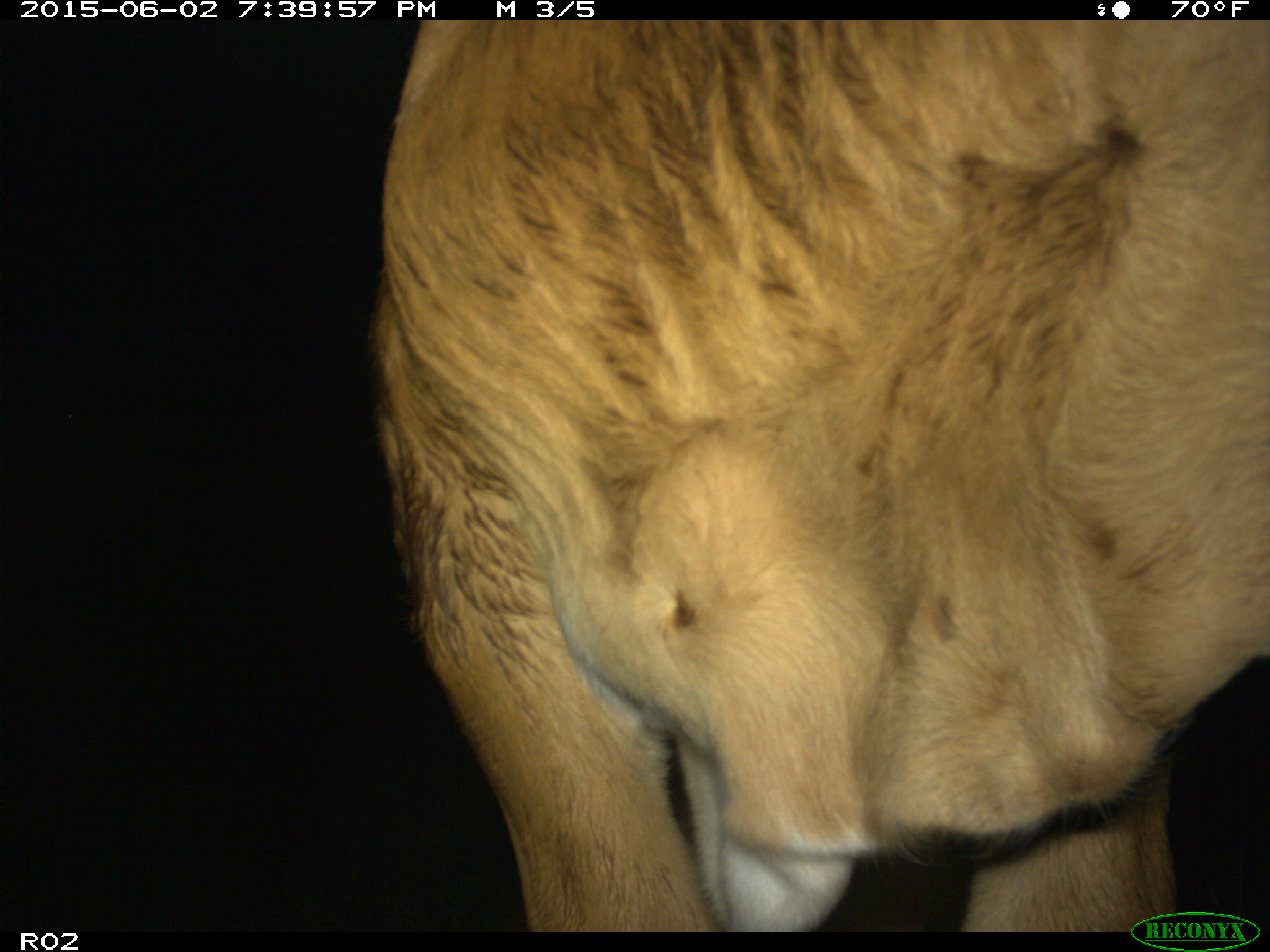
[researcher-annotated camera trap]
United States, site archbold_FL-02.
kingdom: Animalia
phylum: Chordata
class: Mammalia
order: Artiodactyla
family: Bovidae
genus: Bos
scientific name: Bos taurus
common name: domestic cow